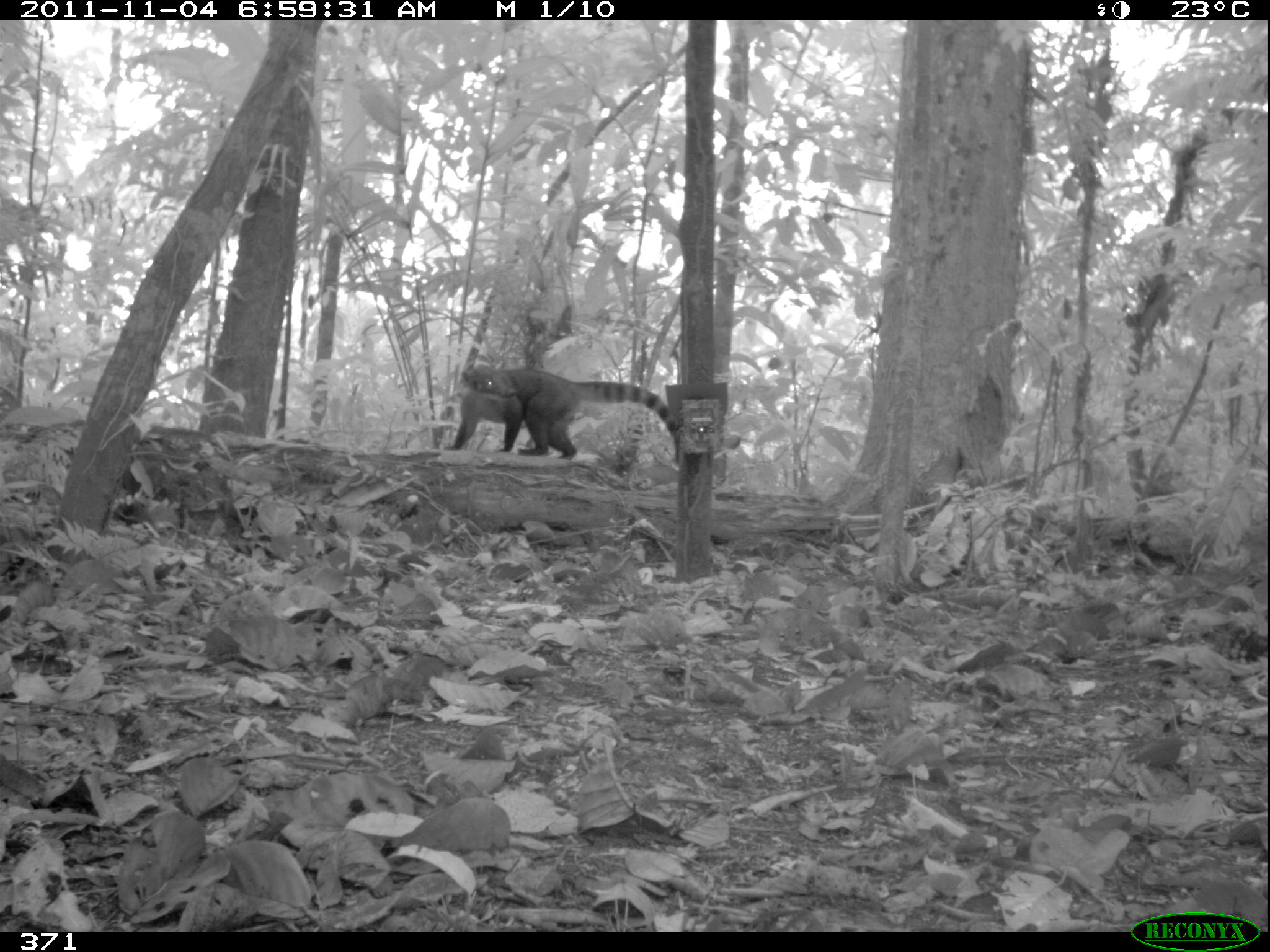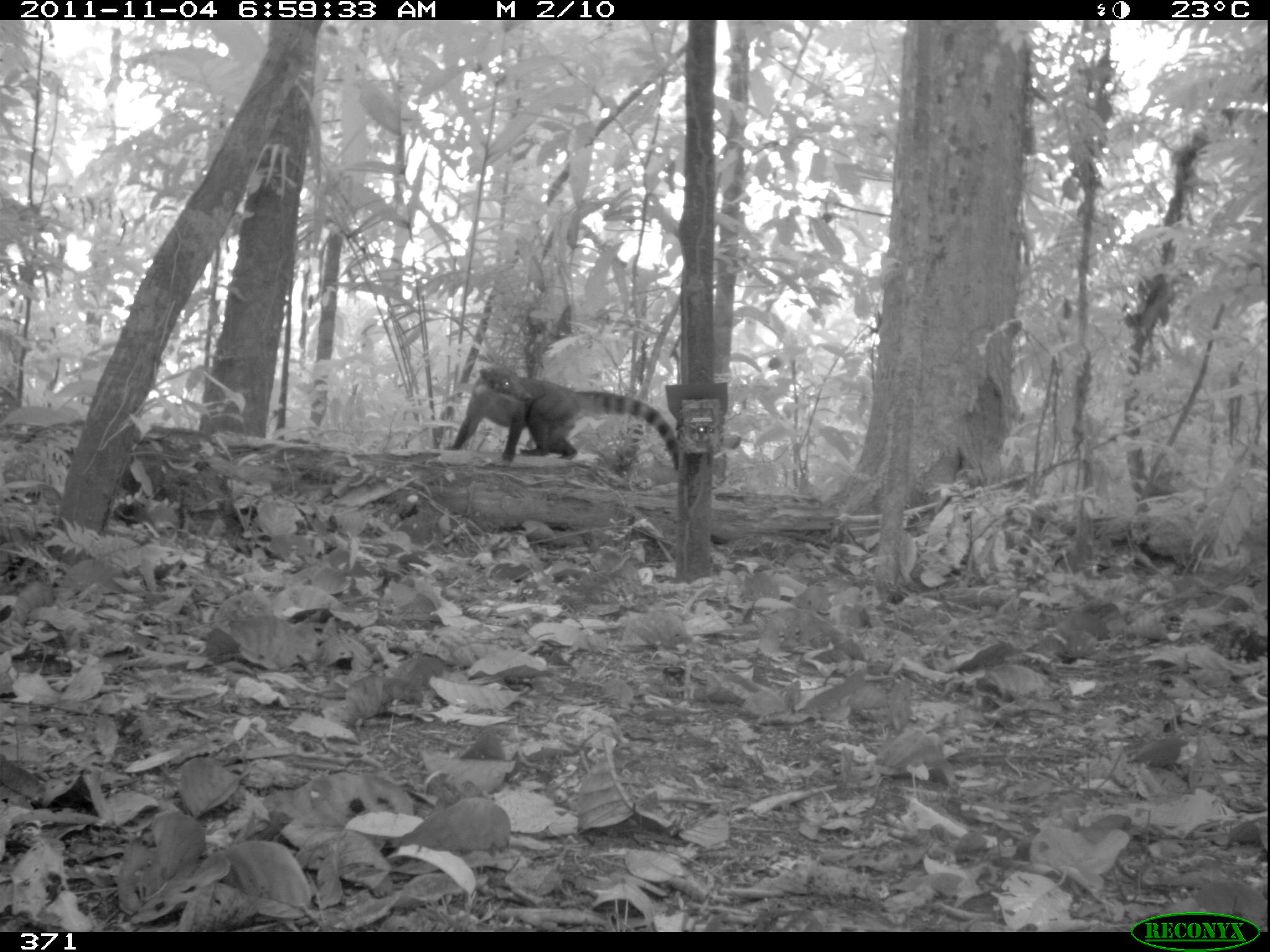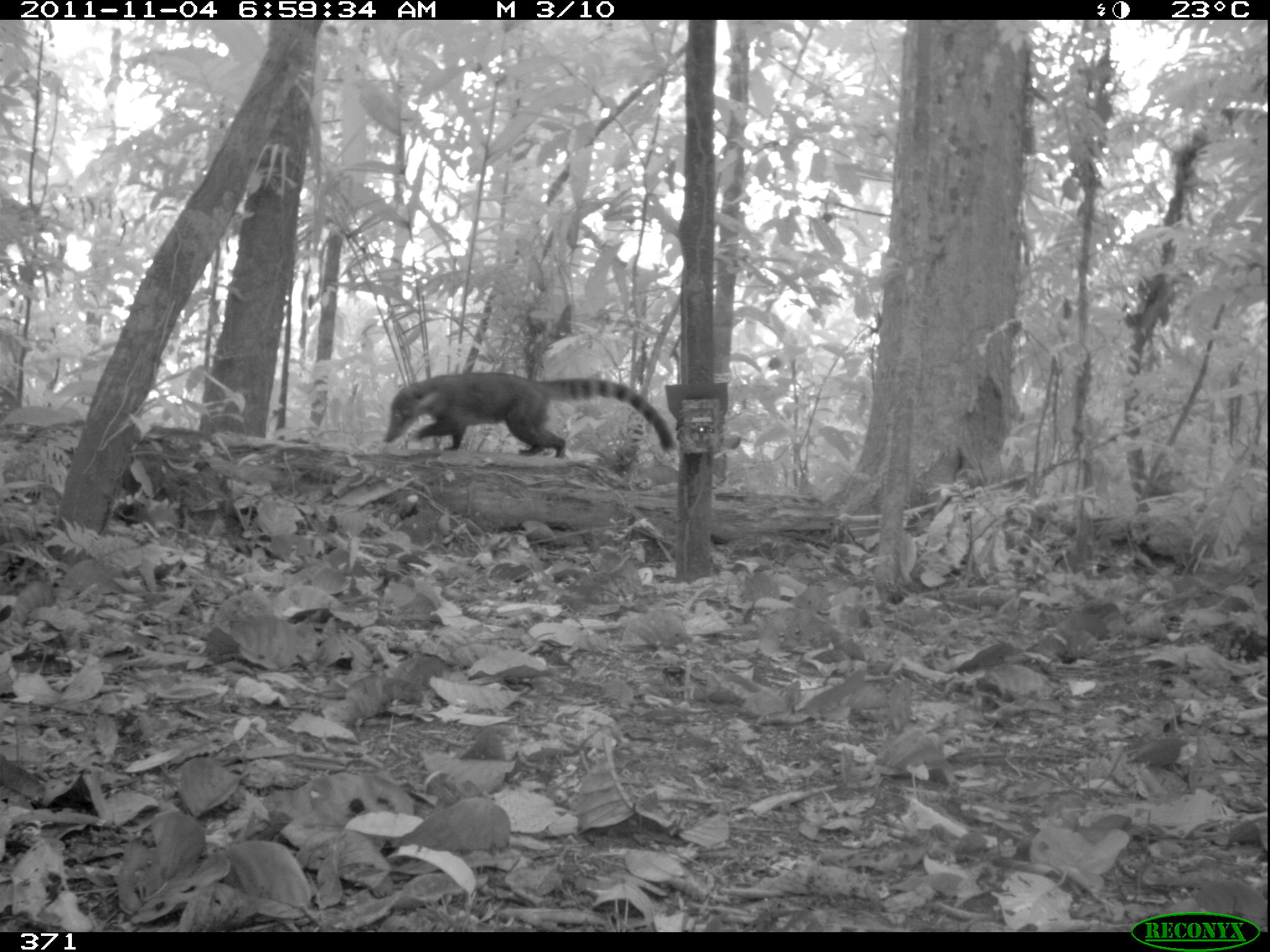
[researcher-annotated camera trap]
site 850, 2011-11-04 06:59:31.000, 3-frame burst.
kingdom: Animalia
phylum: Chordata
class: Mammalia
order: Carnivora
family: Procyonidae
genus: Nasua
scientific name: Nasua nasua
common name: south american coati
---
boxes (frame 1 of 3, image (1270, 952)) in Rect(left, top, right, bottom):
nasua nasua: Rect(444, 364, 676, 459)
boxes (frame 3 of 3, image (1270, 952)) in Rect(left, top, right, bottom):
nasua nasua: Rect(384, 371, 672, 460)